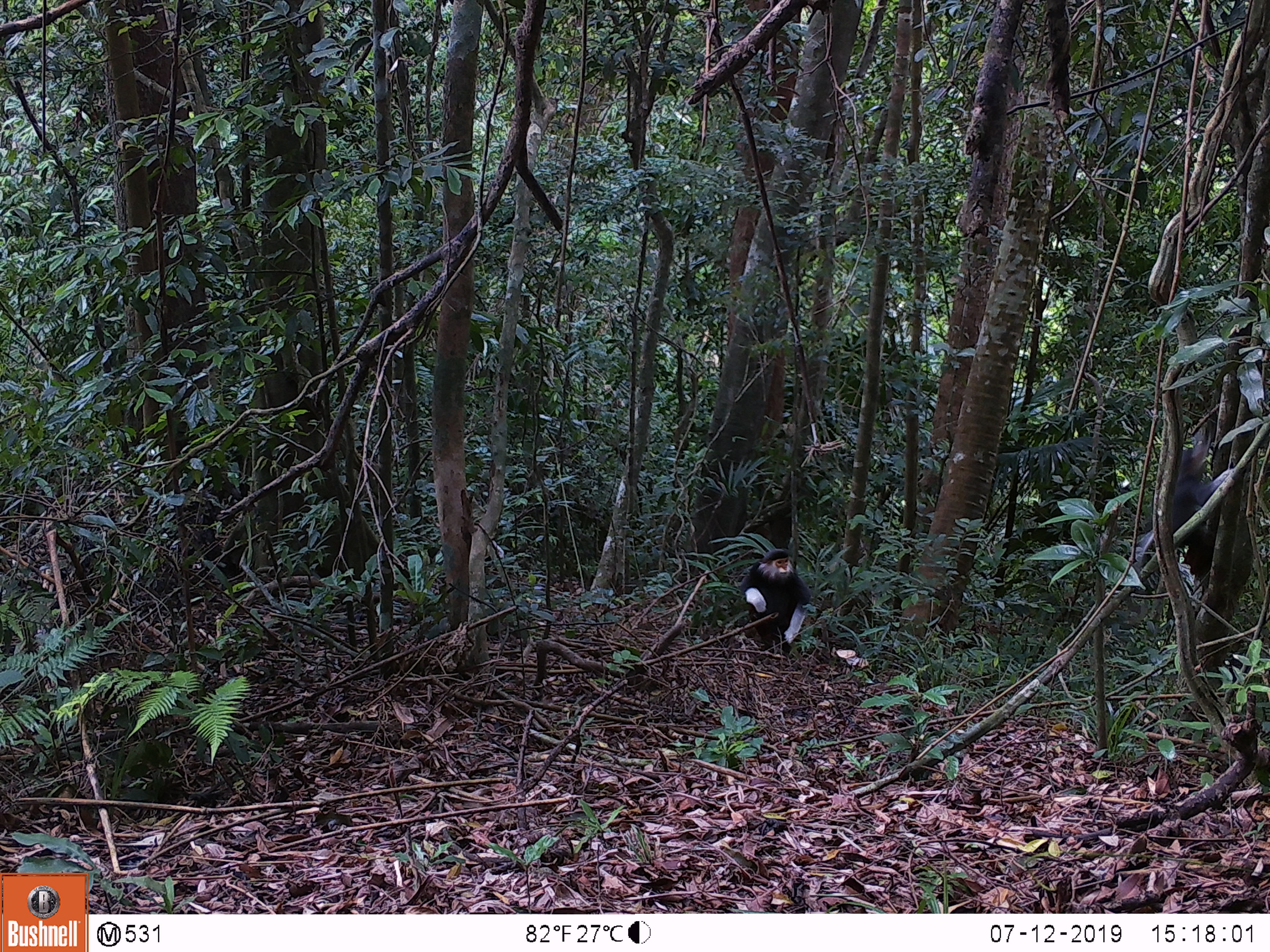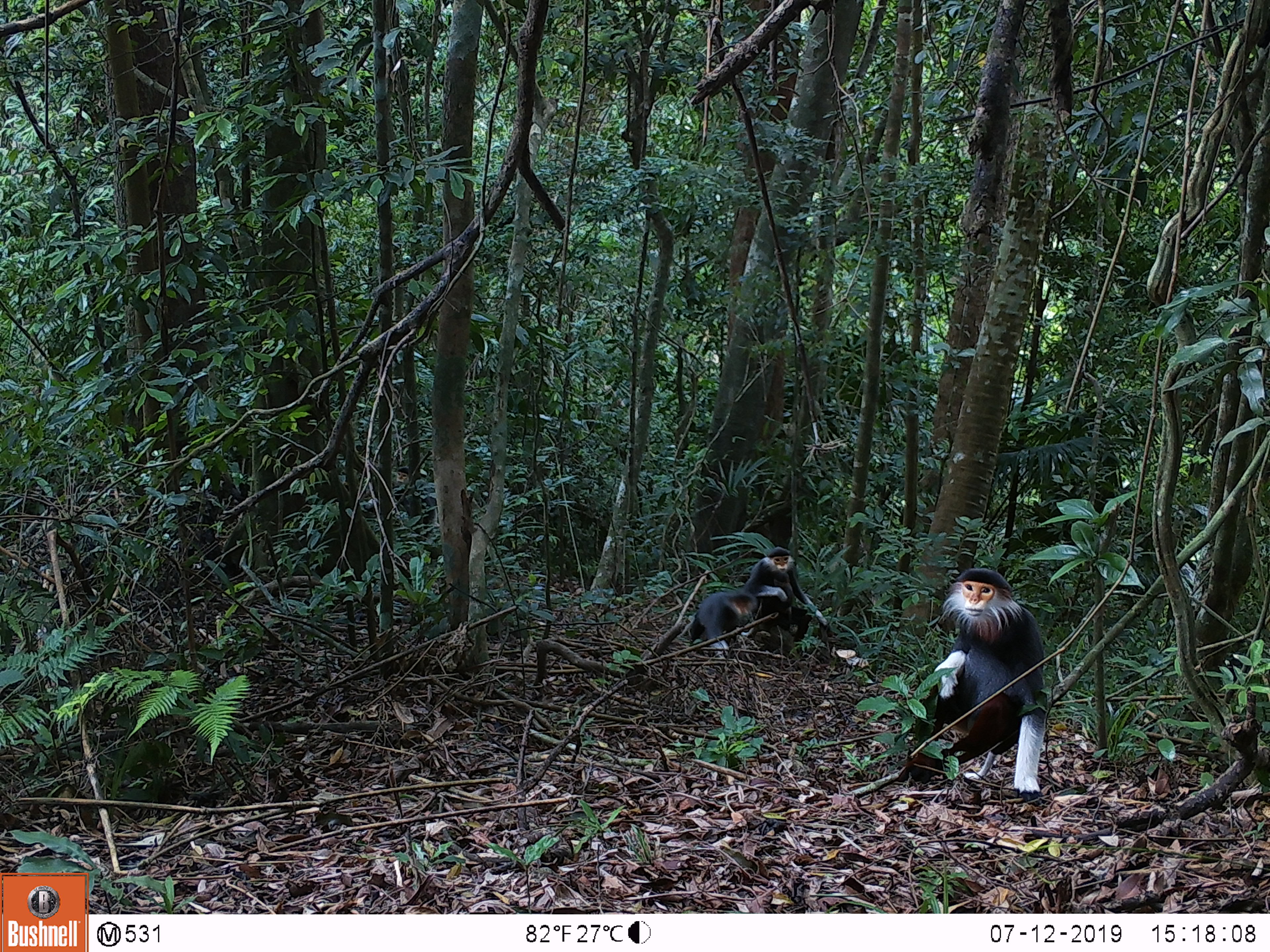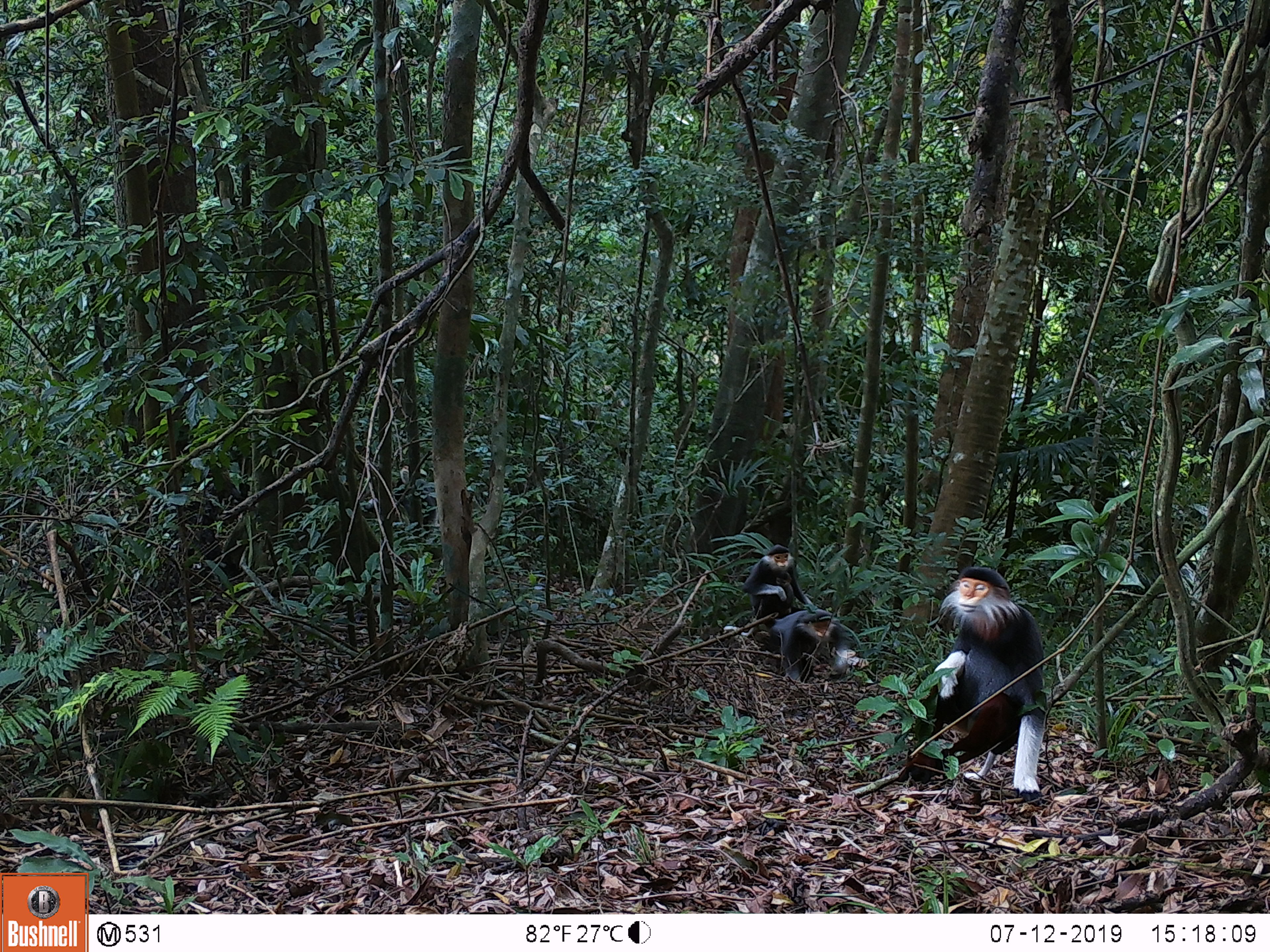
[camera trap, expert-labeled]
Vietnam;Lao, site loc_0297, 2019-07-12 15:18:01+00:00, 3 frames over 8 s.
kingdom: Animalia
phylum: Chordata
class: Mammalia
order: Primates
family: Cercopithecidae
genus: Pygathrix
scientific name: Pygathrix nemaeus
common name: red-shanked douc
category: red shanked douc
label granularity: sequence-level